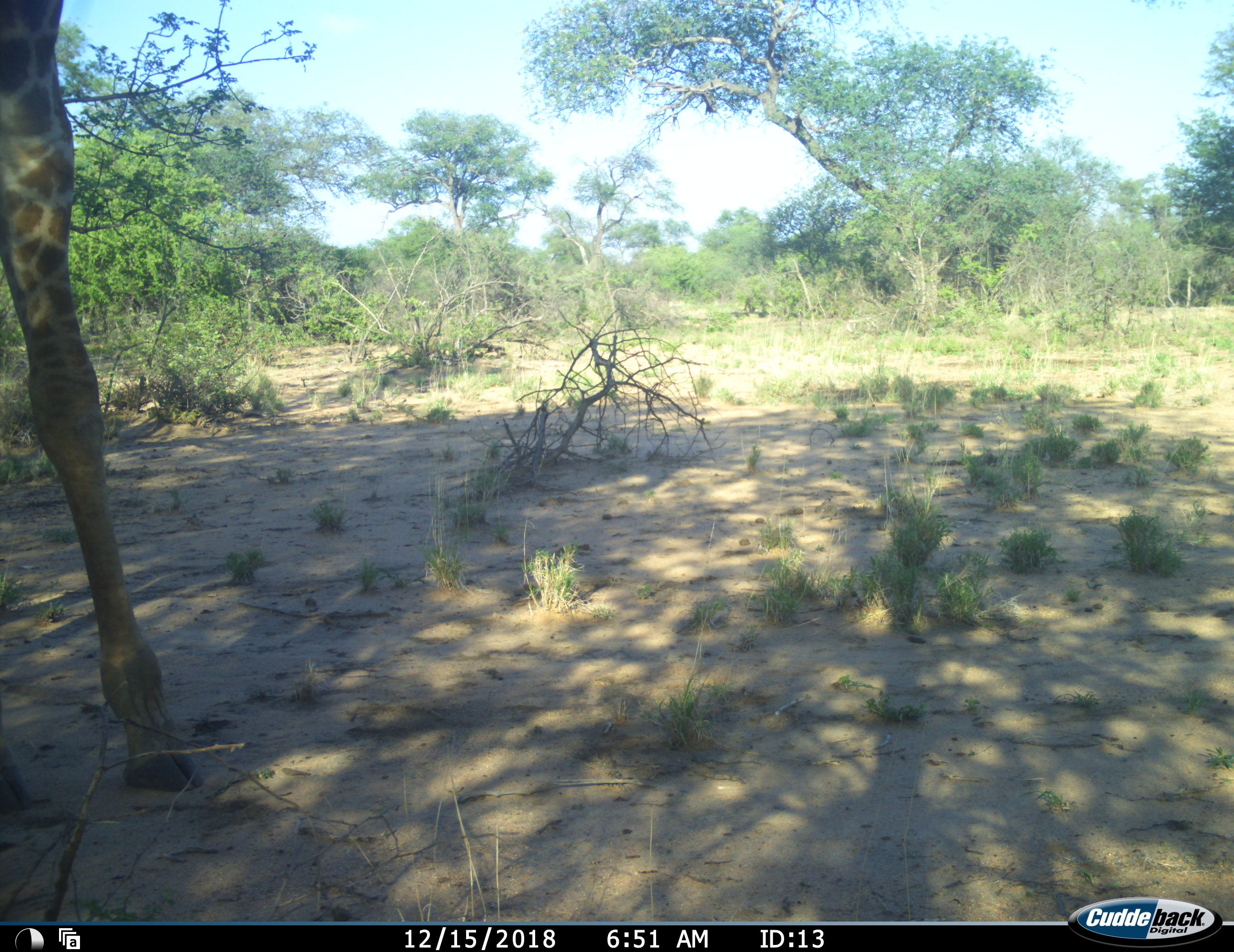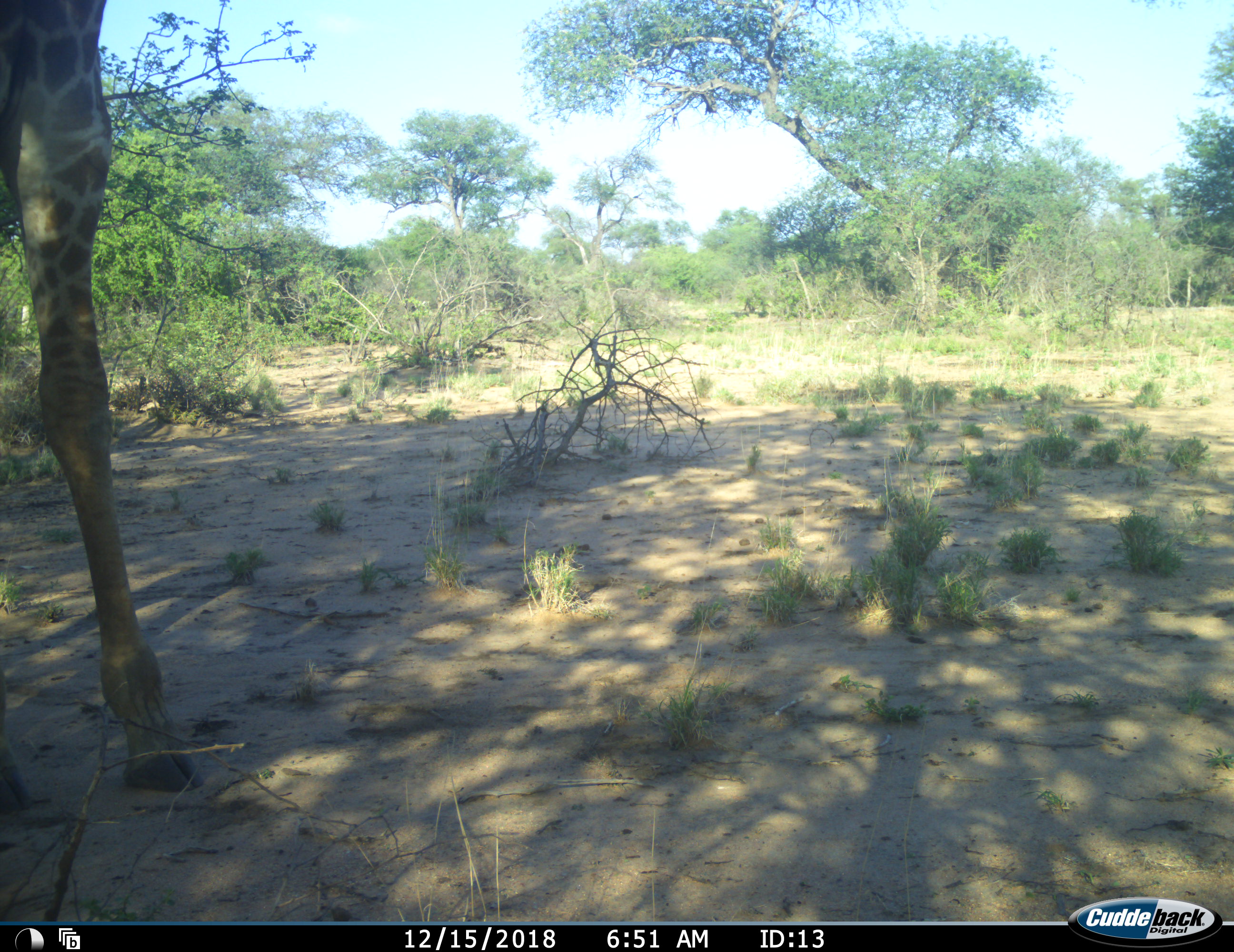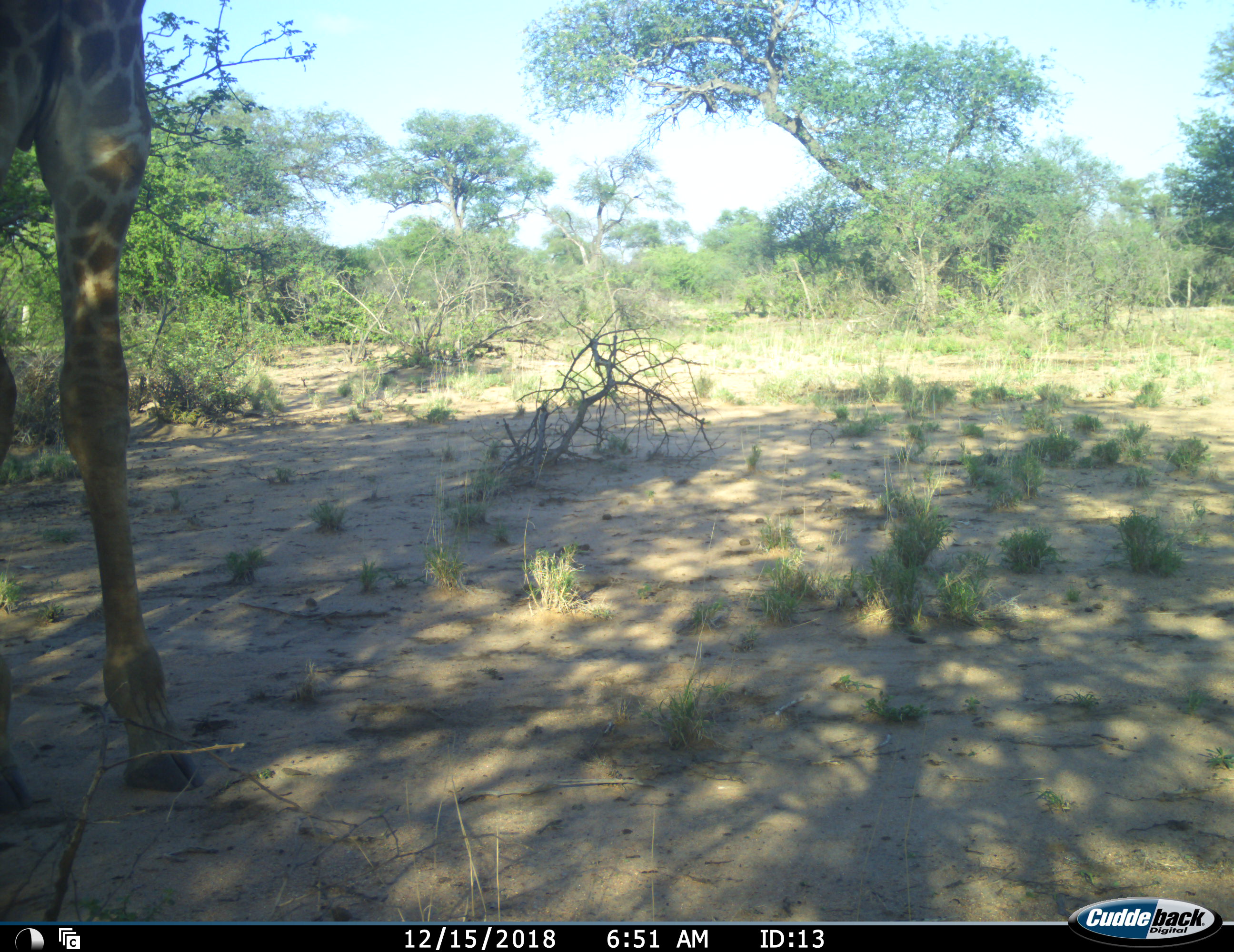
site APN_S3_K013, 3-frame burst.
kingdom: Animalia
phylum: Chordata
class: Mammalia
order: Artiodactyla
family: Giraffidae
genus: Giraffa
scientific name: Giraffa camelopardalis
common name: giraffe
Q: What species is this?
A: Giraffe (Giraffa camelopardalis).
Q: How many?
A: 1.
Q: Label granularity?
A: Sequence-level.